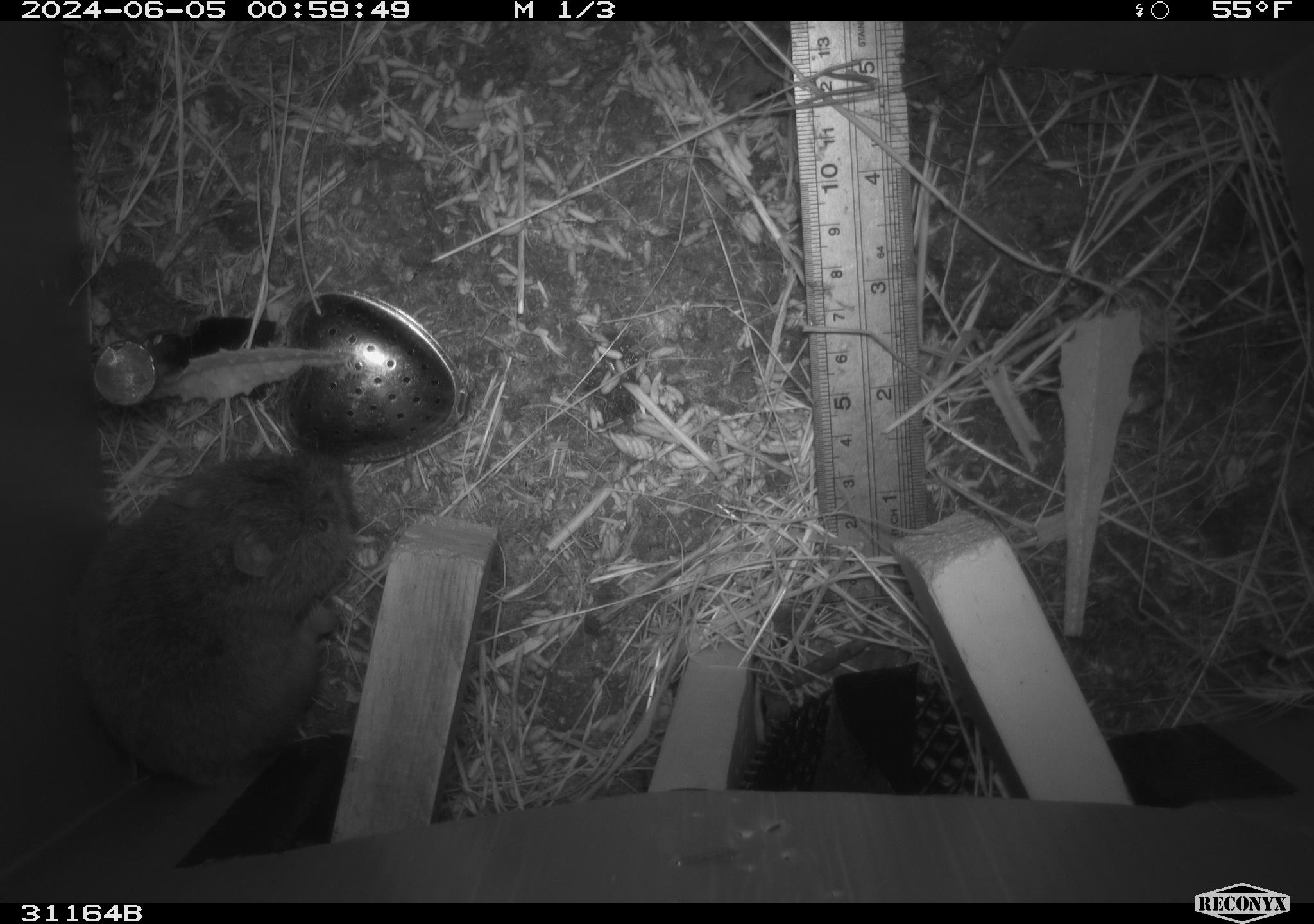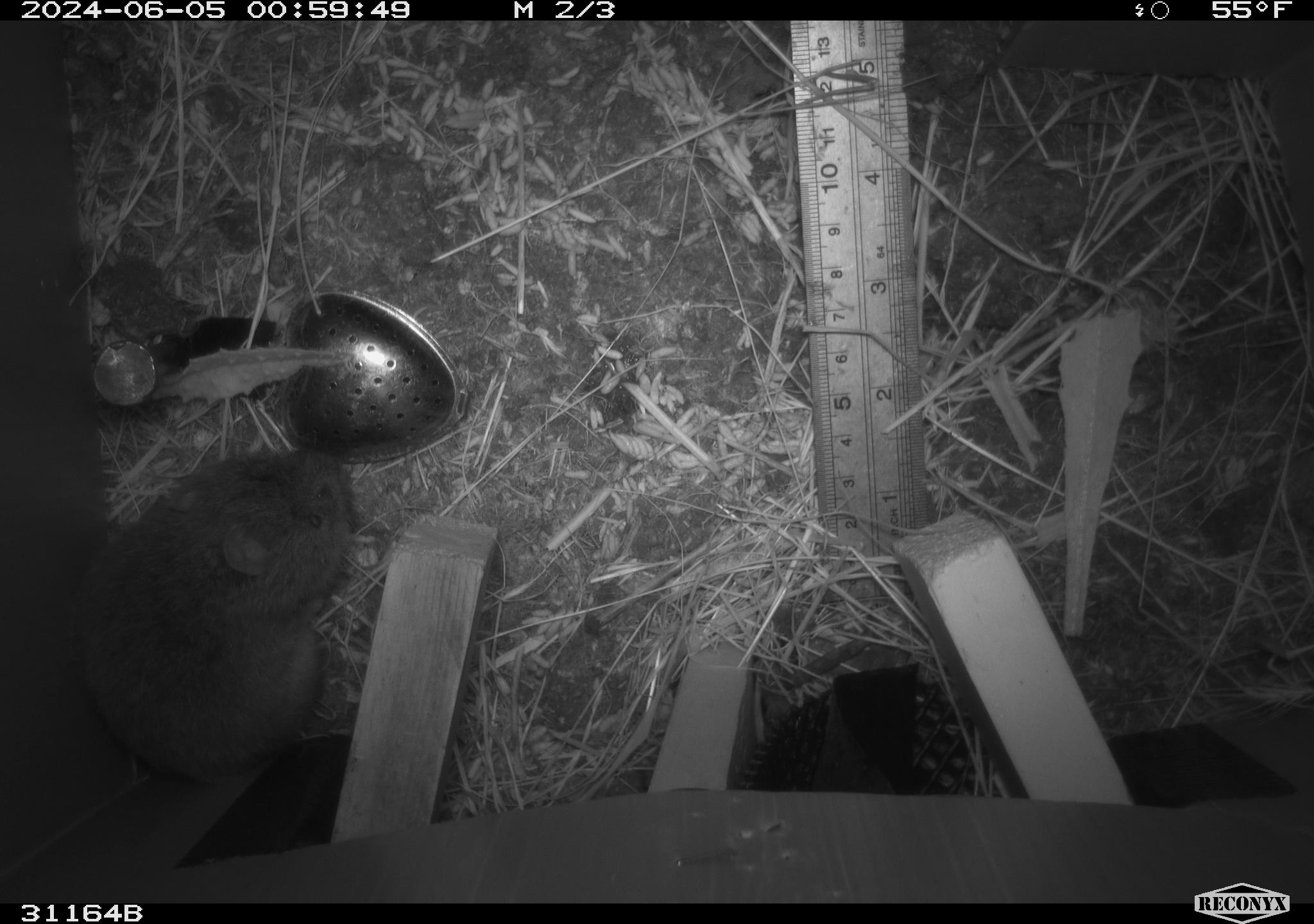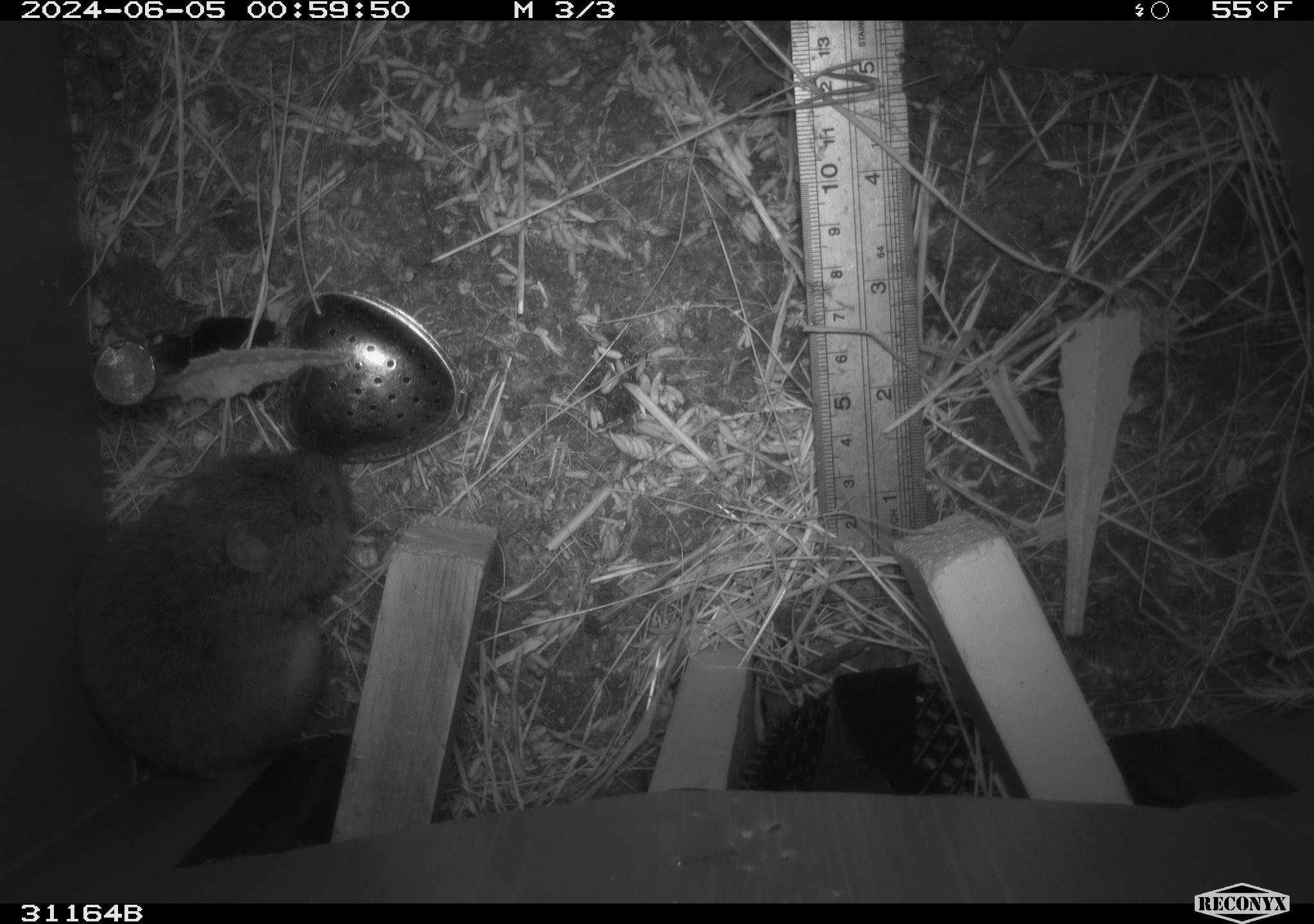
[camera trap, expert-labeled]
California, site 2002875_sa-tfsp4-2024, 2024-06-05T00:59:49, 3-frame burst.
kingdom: Animalia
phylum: Chordata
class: Mammalia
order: Rodentia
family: Cricetidae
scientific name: Arvicolinae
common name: voles, lemmings, and muskrats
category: arvicolinae subfamily